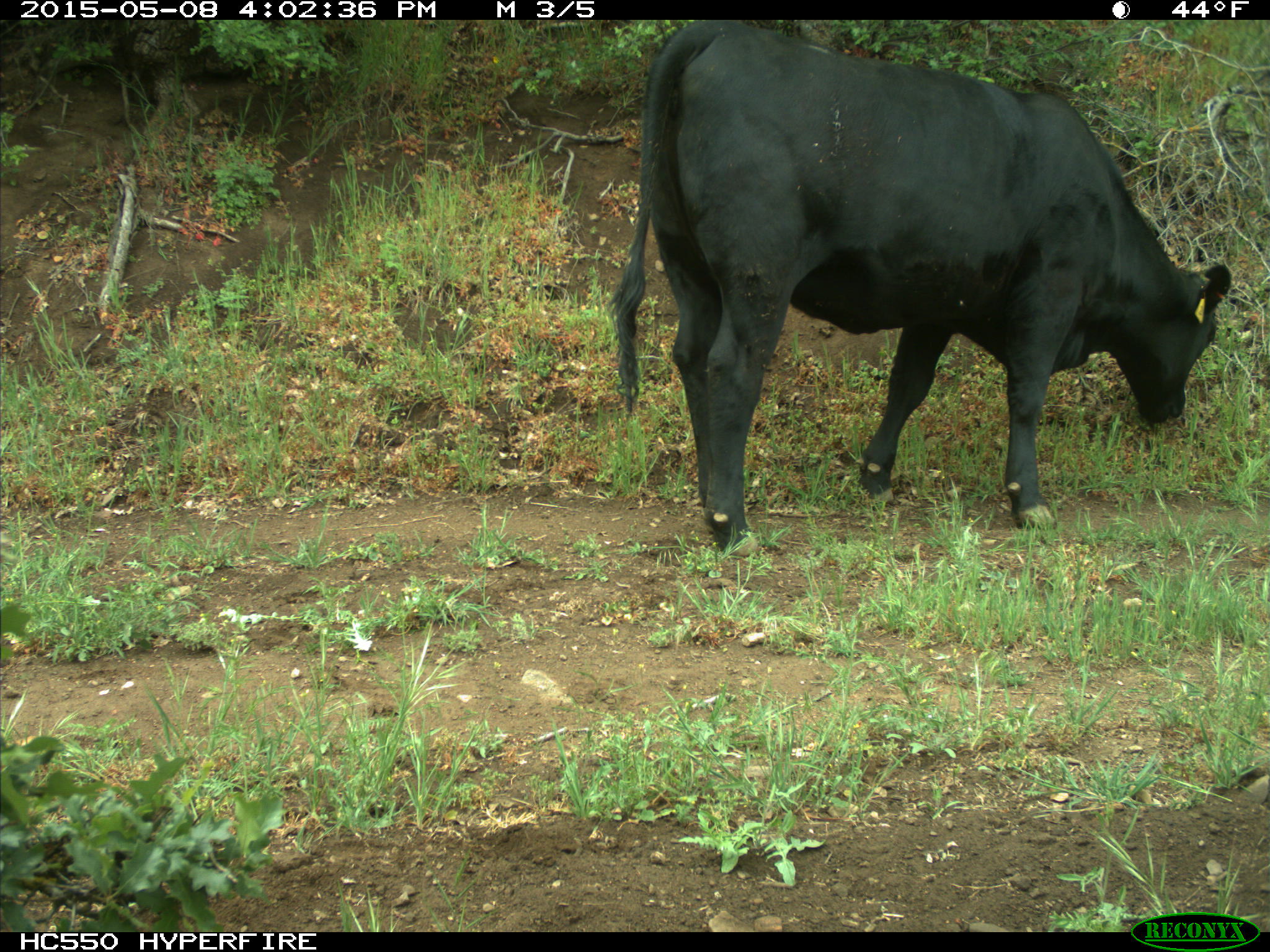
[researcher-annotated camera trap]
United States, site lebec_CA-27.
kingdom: Animalia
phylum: Chordata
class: Mammalia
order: Artiodactyla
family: Bovidae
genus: Bos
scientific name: Bos taurus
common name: domestic cow